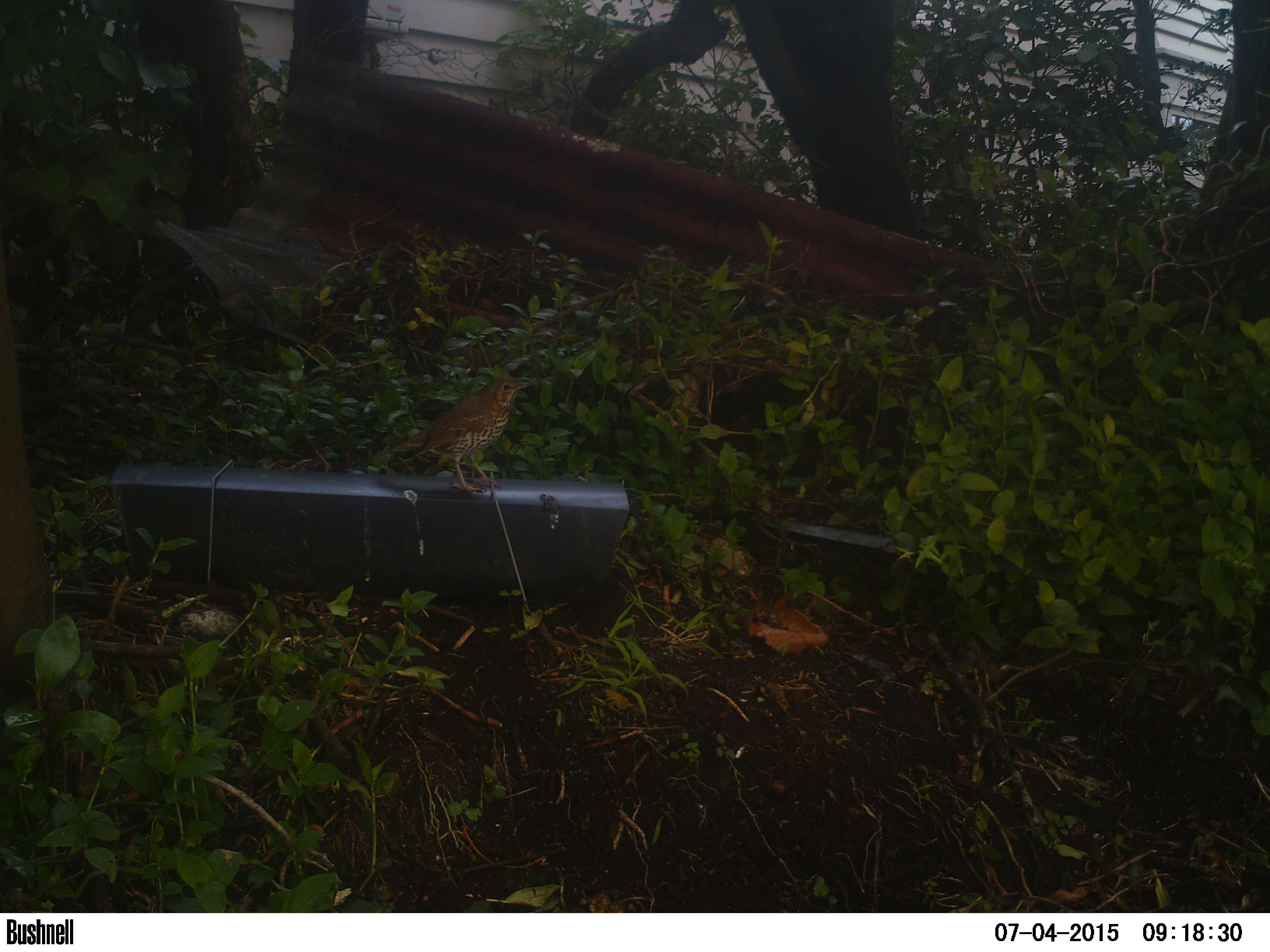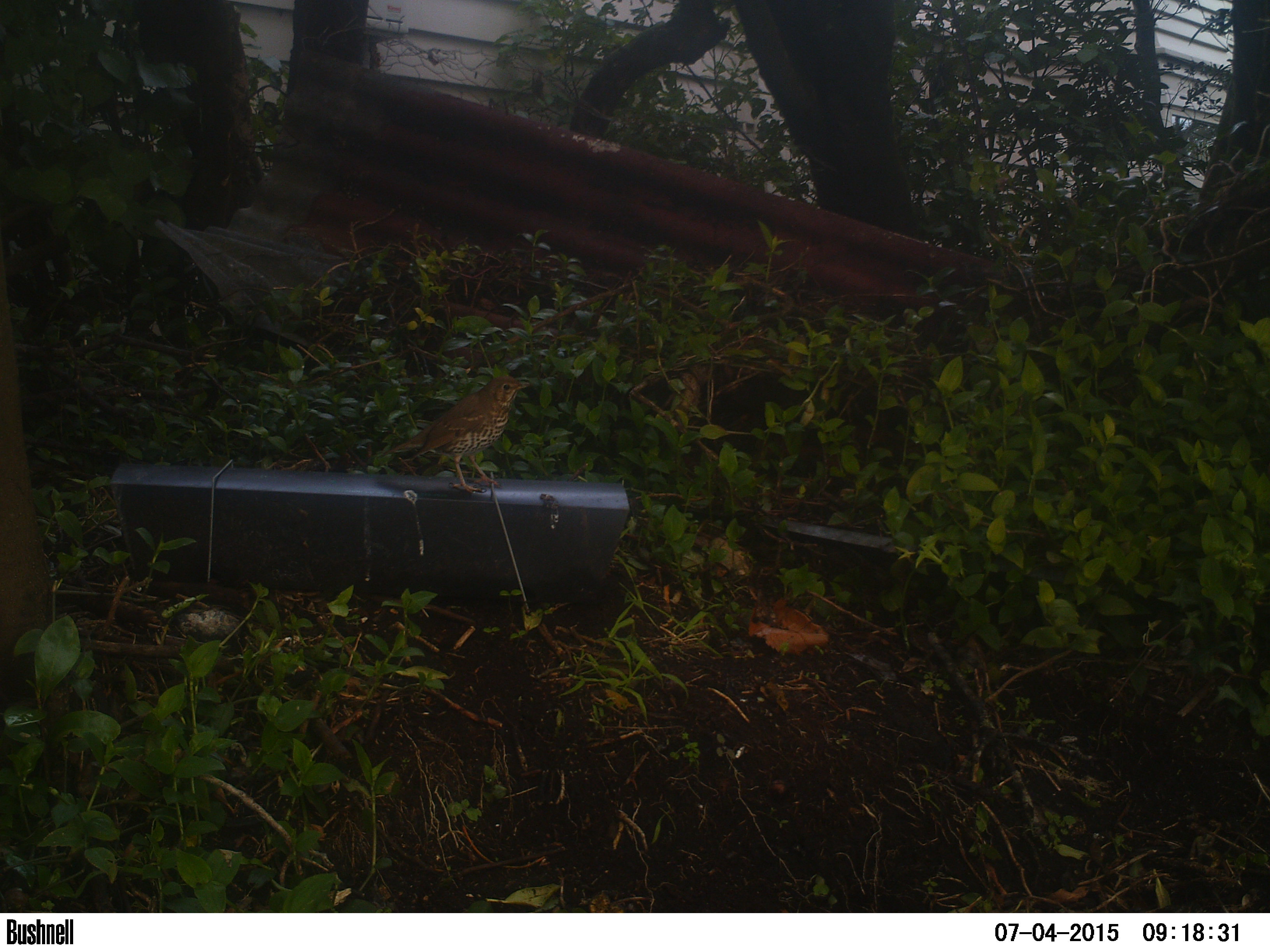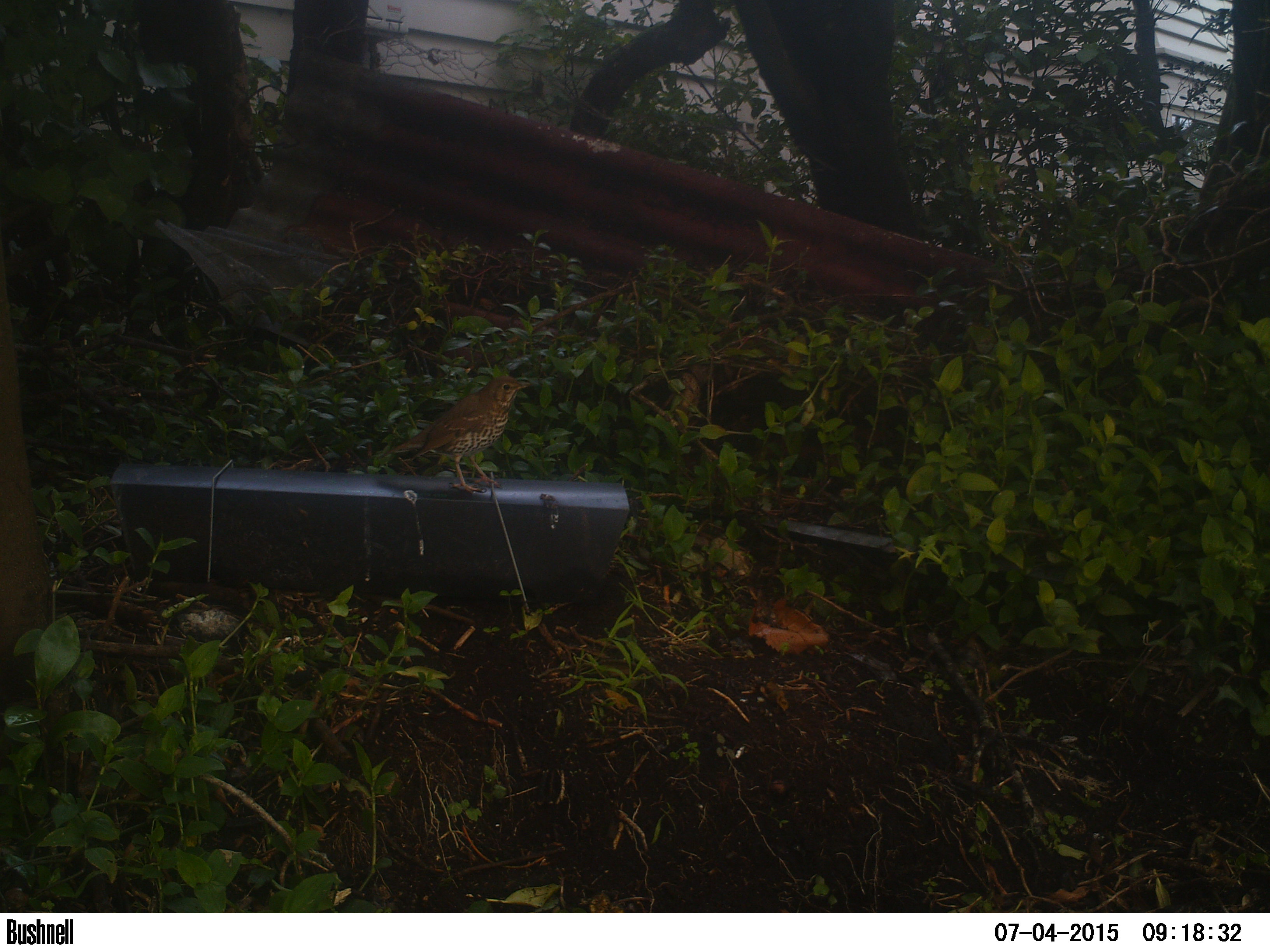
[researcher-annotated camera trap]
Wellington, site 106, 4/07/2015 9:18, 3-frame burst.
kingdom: Animalia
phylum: Chordata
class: Aves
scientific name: Aves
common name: bird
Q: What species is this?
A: Bird (Aves).